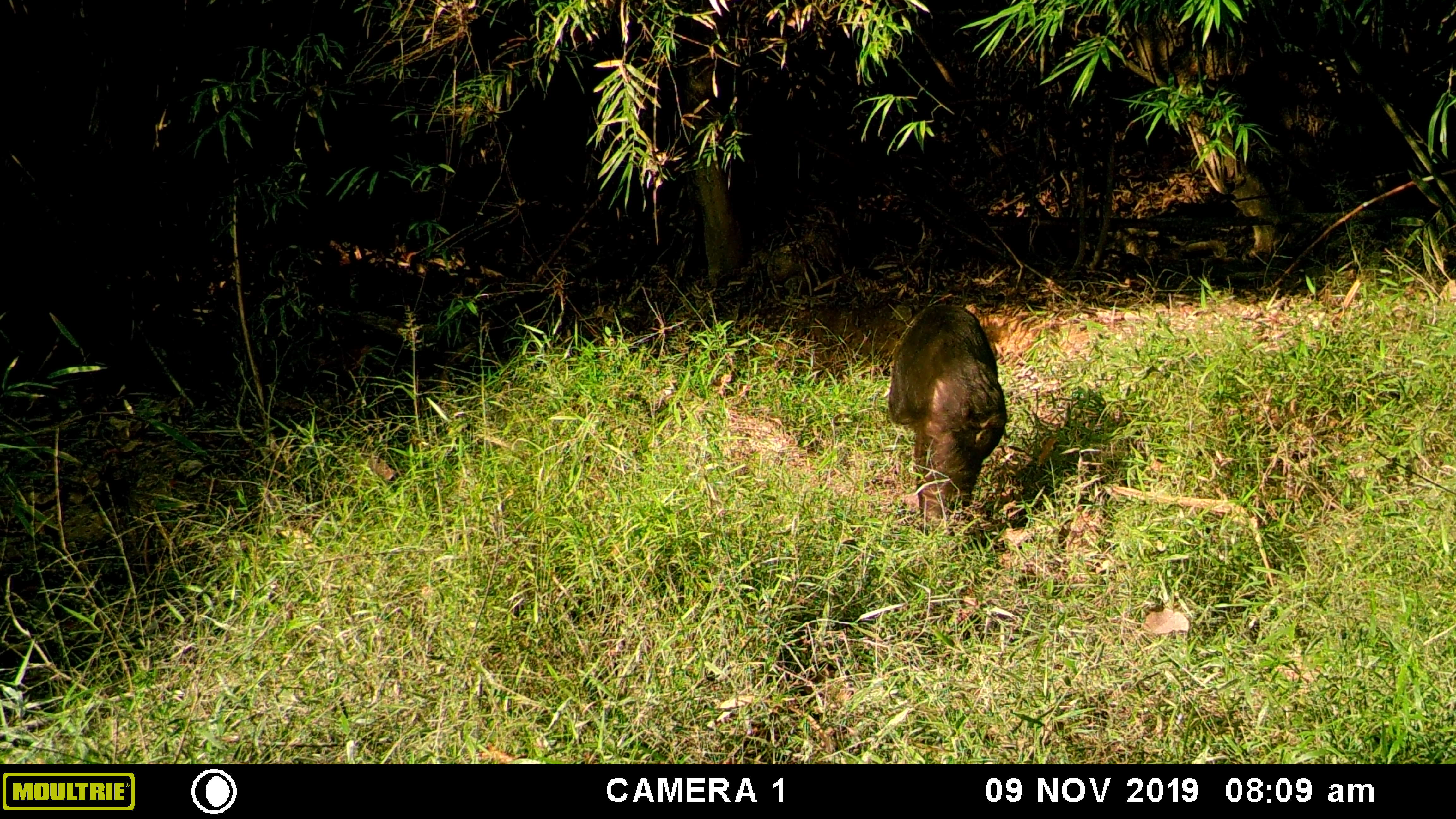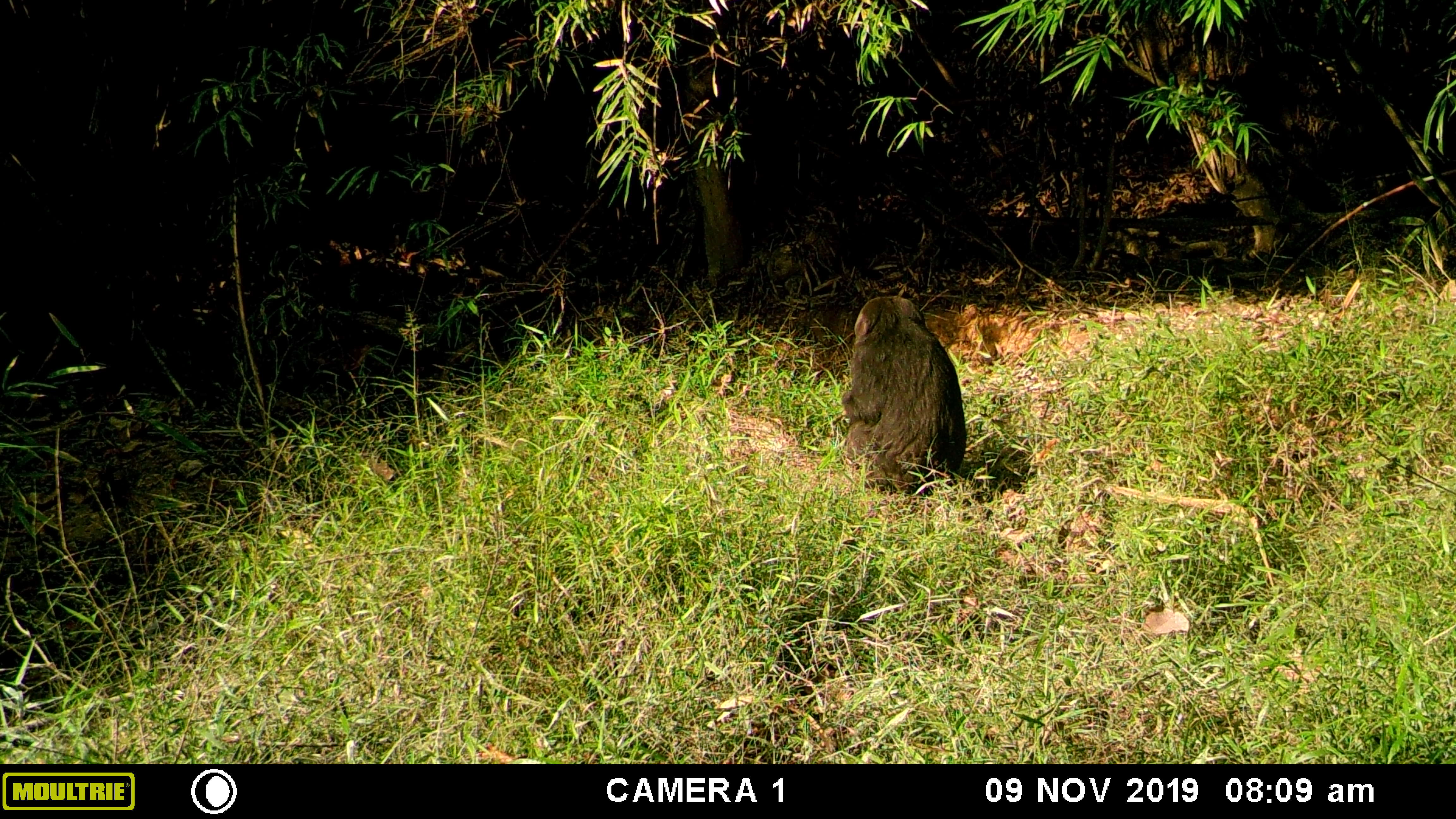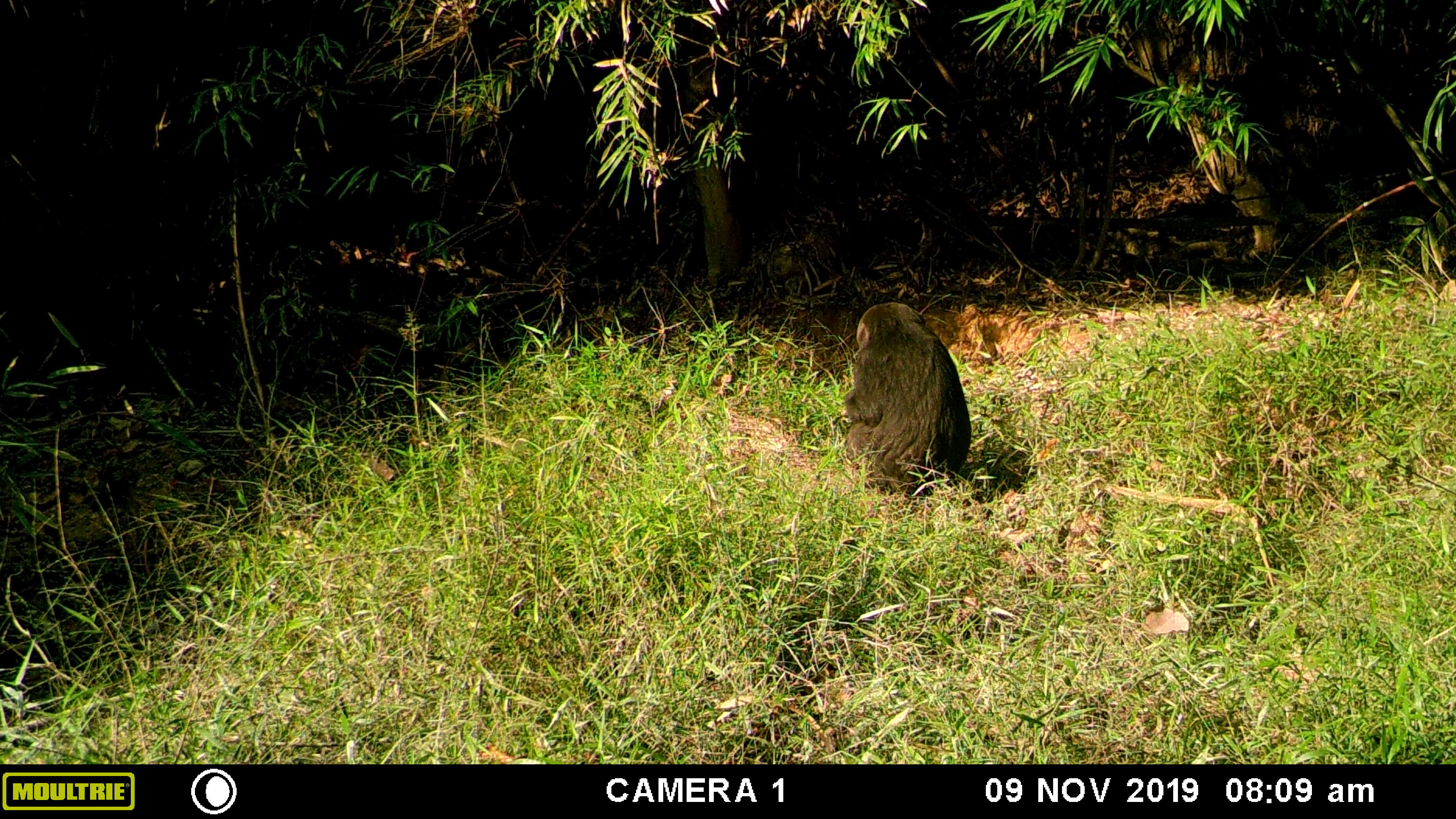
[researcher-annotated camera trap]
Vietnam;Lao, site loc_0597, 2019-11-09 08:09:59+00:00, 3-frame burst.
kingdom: Animalia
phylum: Chordata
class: Mammalia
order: Primates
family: Cercopithecidae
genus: Macaca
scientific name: Macaca arctoides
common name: stump-tailed macaque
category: stump tailed macaque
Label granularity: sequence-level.